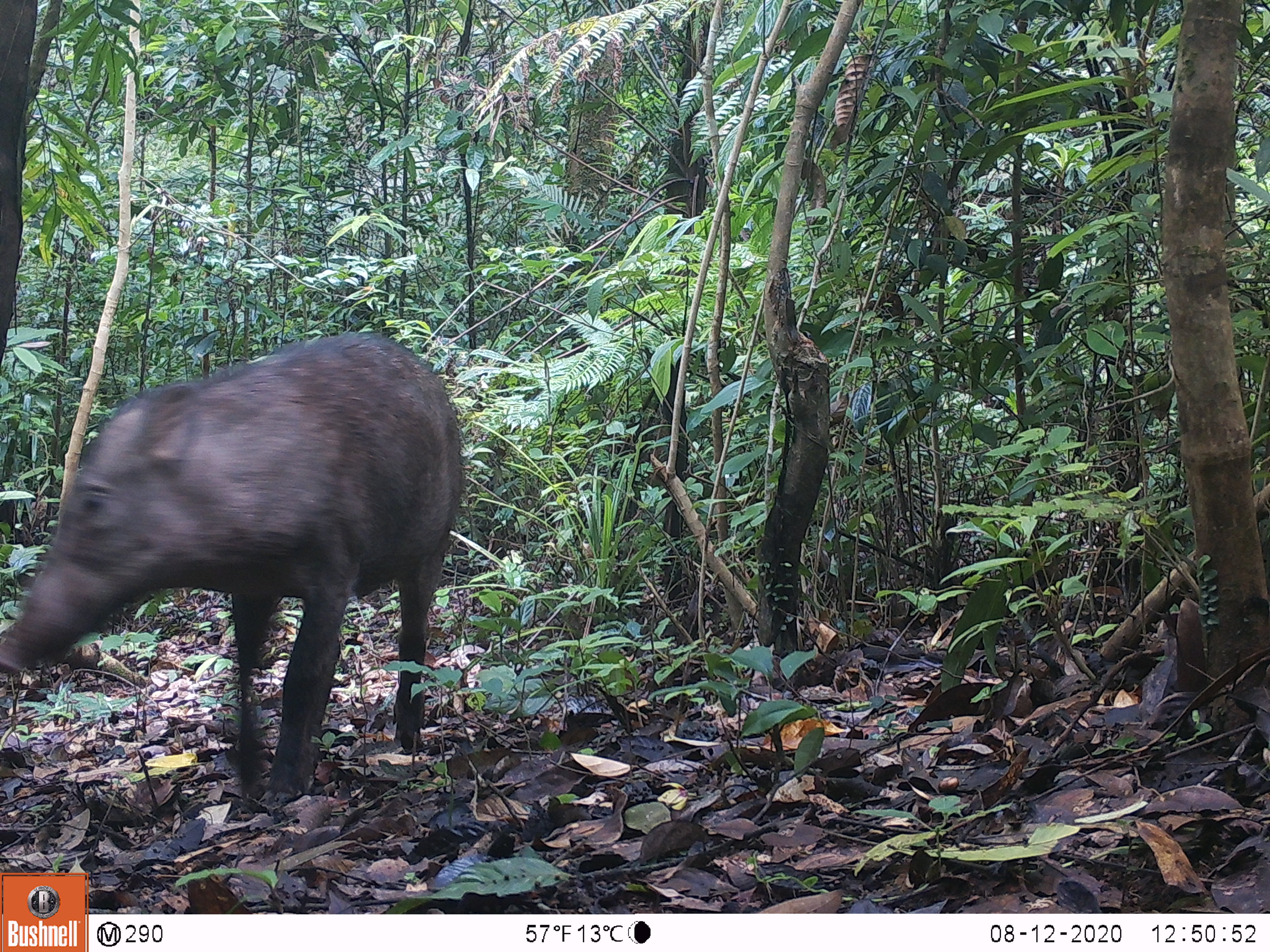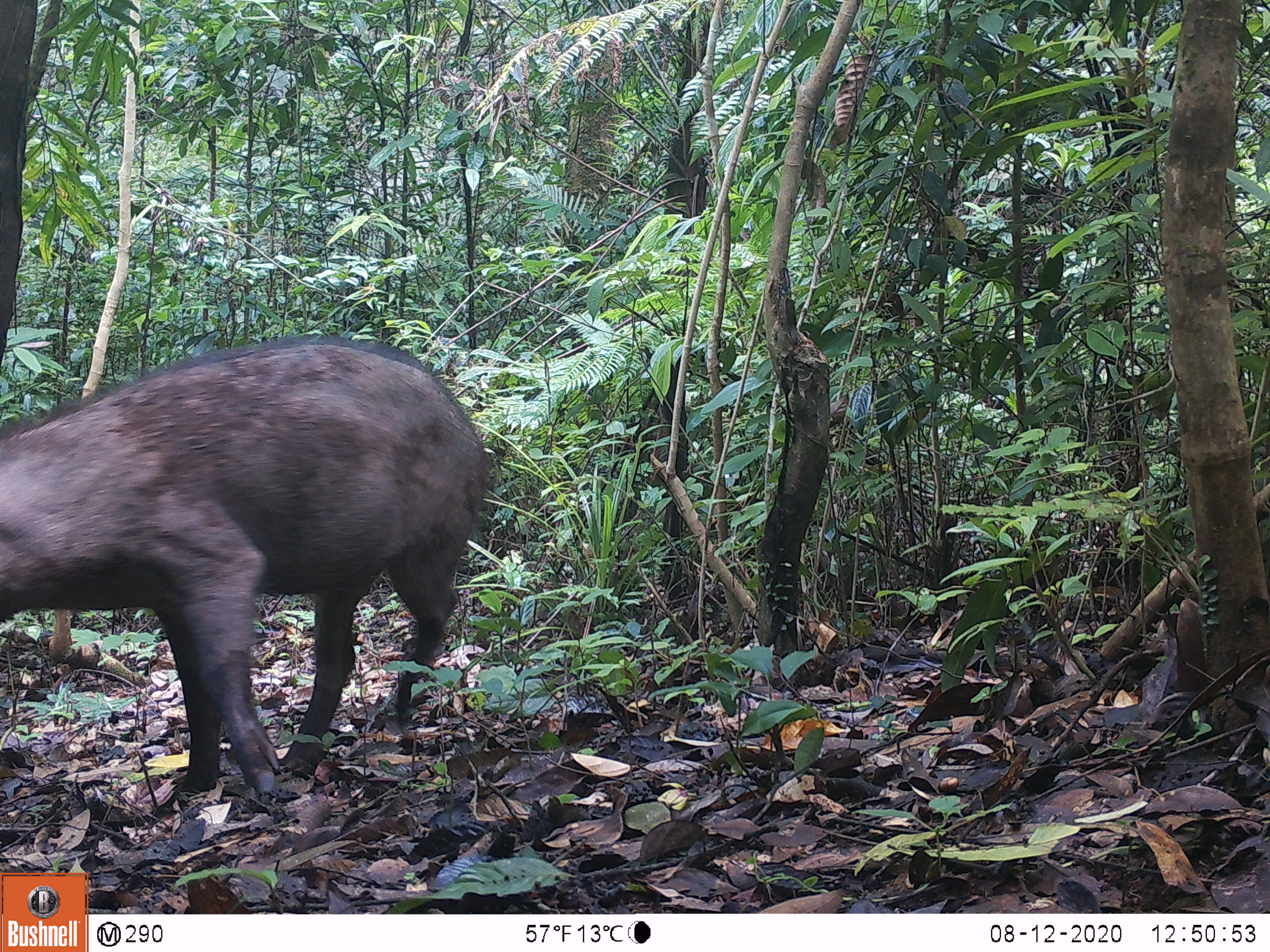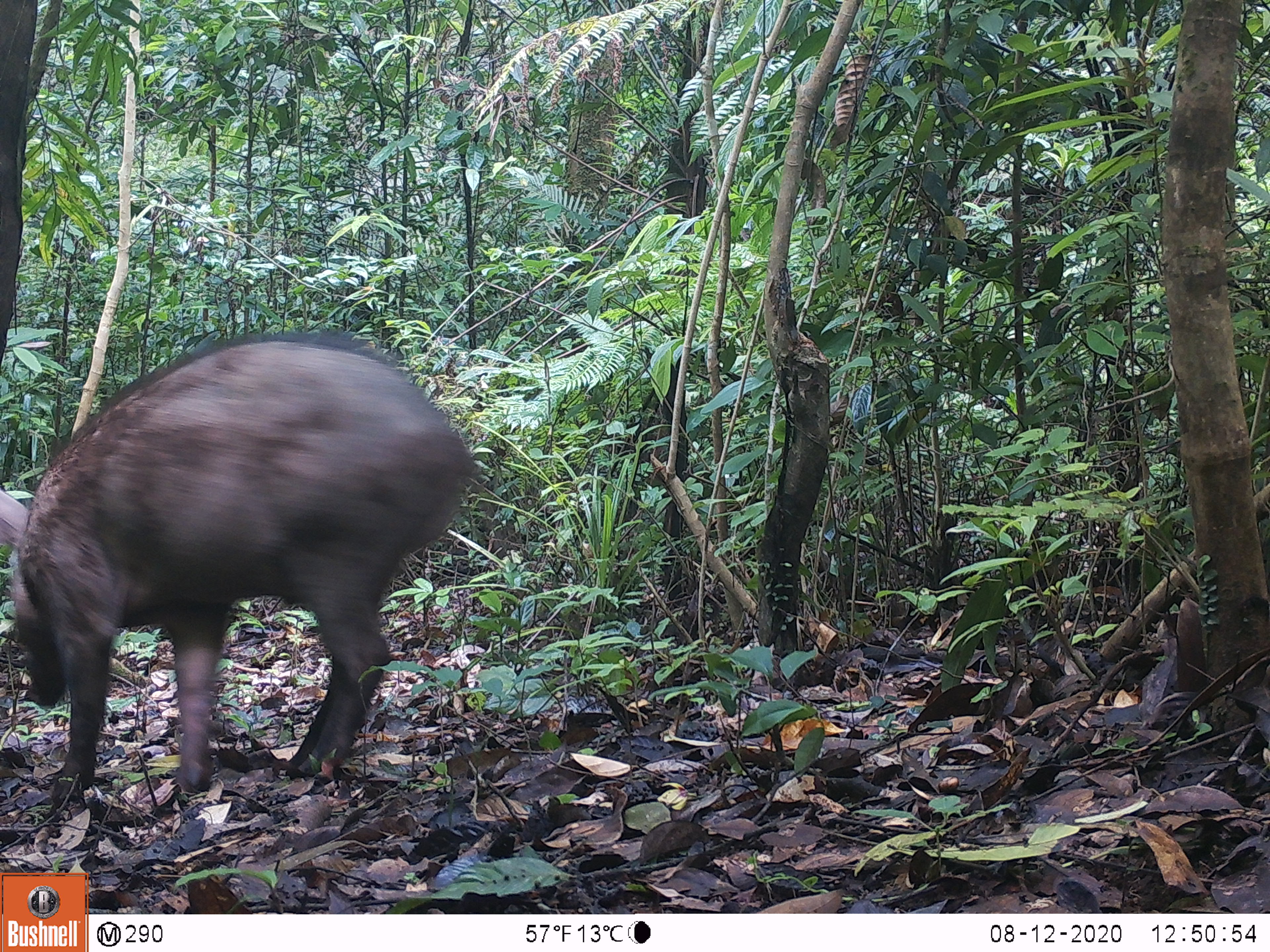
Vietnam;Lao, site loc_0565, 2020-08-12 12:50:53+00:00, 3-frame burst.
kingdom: Animalia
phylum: Chordata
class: Mammalia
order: Artiodactyla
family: Suidae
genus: Sus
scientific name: Sus scrofa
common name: eurasian wild pig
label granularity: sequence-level